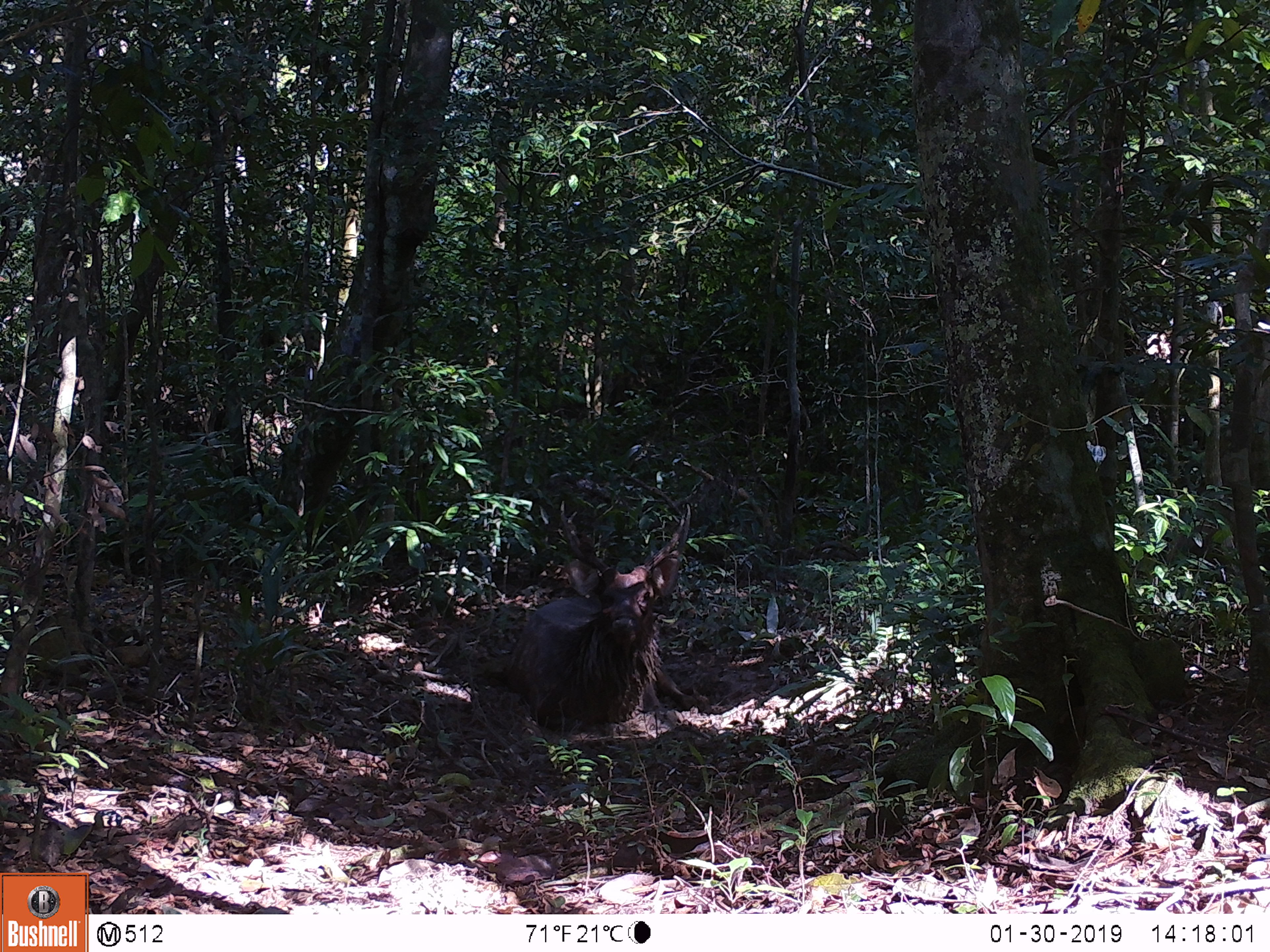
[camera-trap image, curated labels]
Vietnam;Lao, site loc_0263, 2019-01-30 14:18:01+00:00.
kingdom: Animalia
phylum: Chordata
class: Mammalia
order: Artiodactyla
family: Cervidae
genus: Rusa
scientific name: Rusa unicolor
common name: sambar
Sambar (Rusa unicolor). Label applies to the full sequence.